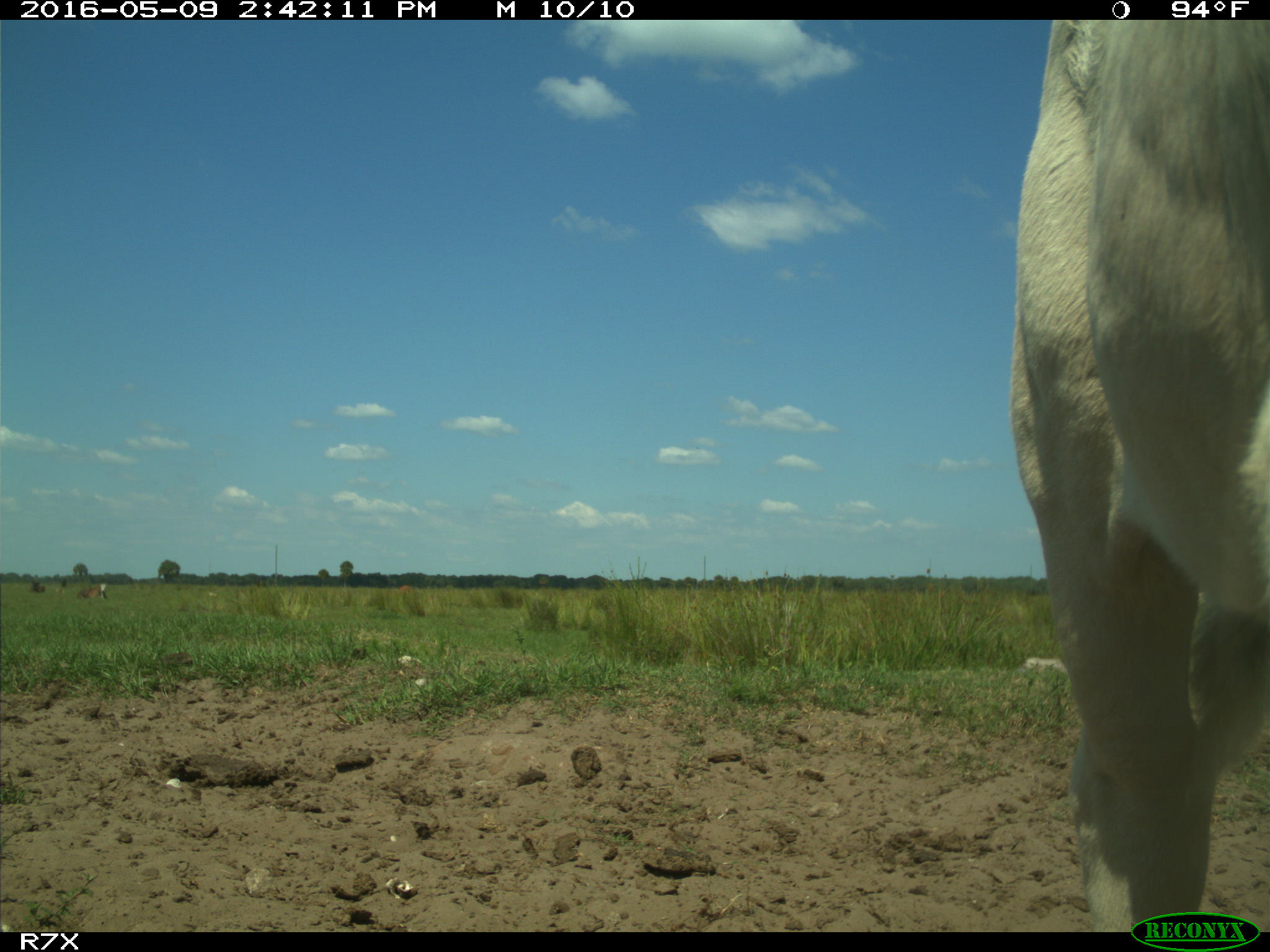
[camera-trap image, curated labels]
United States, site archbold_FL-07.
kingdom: Animalia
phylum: Chordata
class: Mammalia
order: Artiodactyla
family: Bovidae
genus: Bos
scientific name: Bos taurus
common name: domestic cow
Bos taurus (domestic cow).